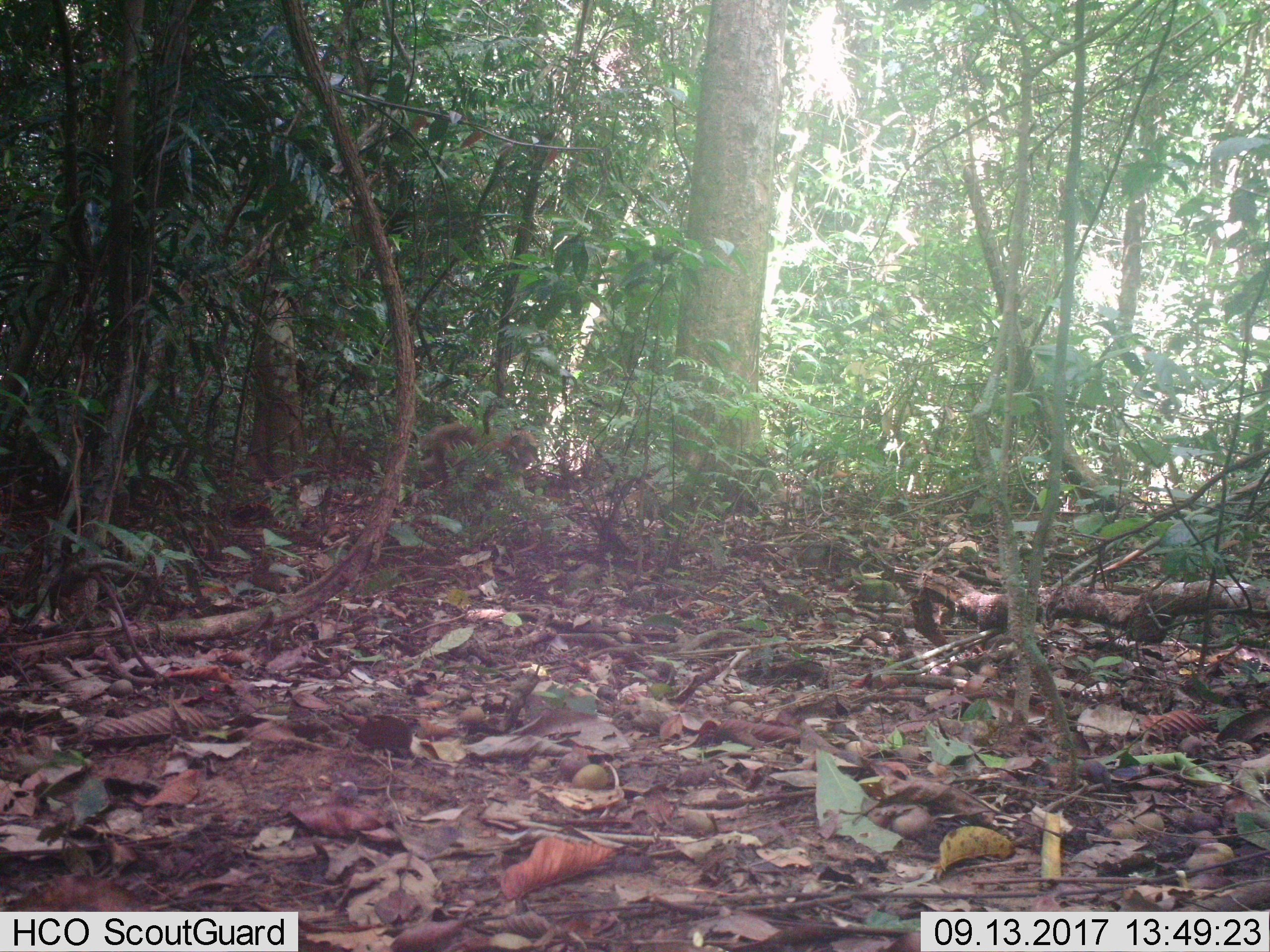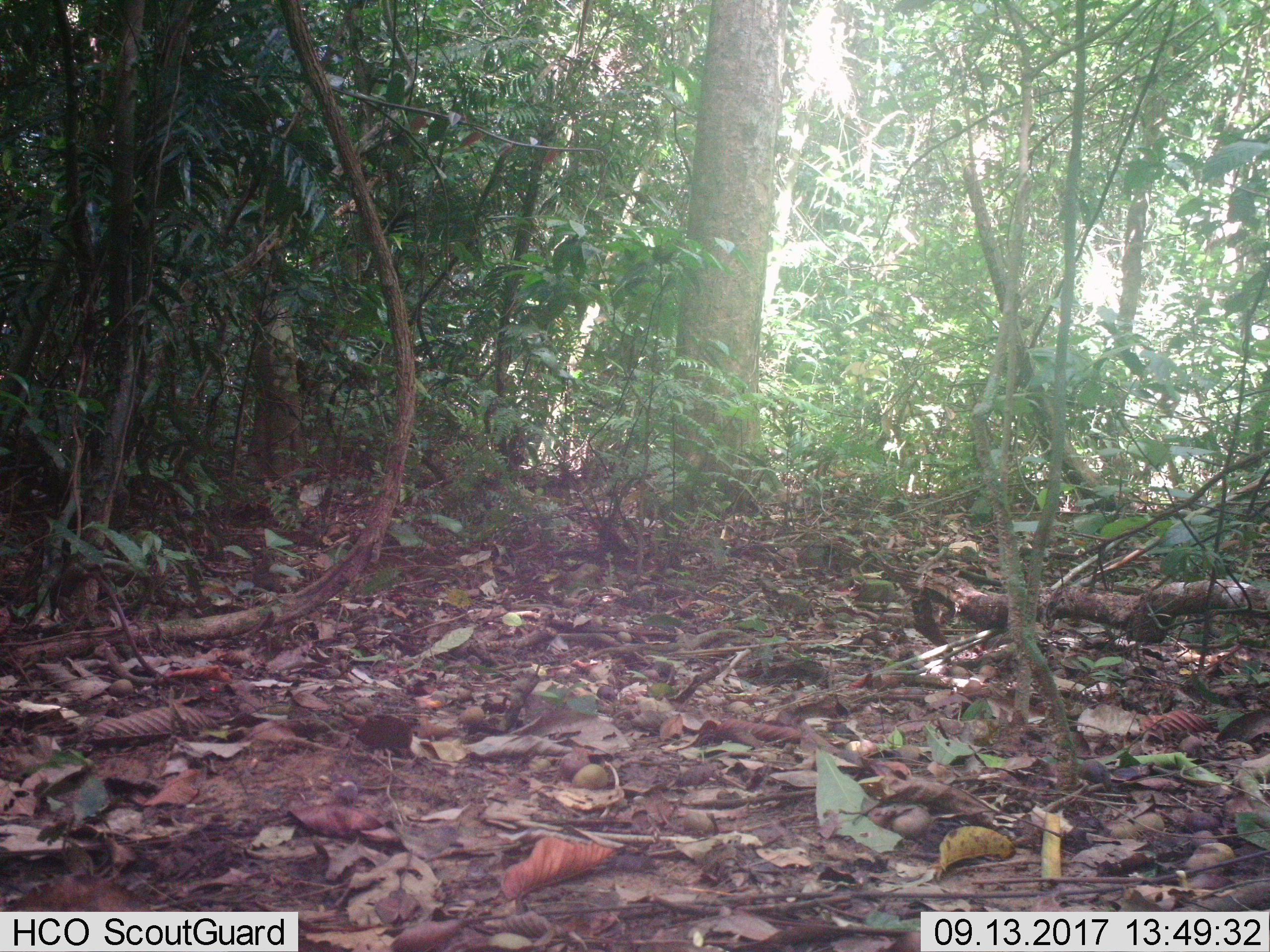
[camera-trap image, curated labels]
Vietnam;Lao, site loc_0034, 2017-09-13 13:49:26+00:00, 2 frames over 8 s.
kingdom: Animalia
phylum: Chordata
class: Mammalia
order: Primates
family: Cercopithecidae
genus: Macaca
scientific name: Macaca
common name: macaques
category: assam or rhesus macaque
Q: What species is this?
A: Assam or rhesus macaque (macaques) (Macaca).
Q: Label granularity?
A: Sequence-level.